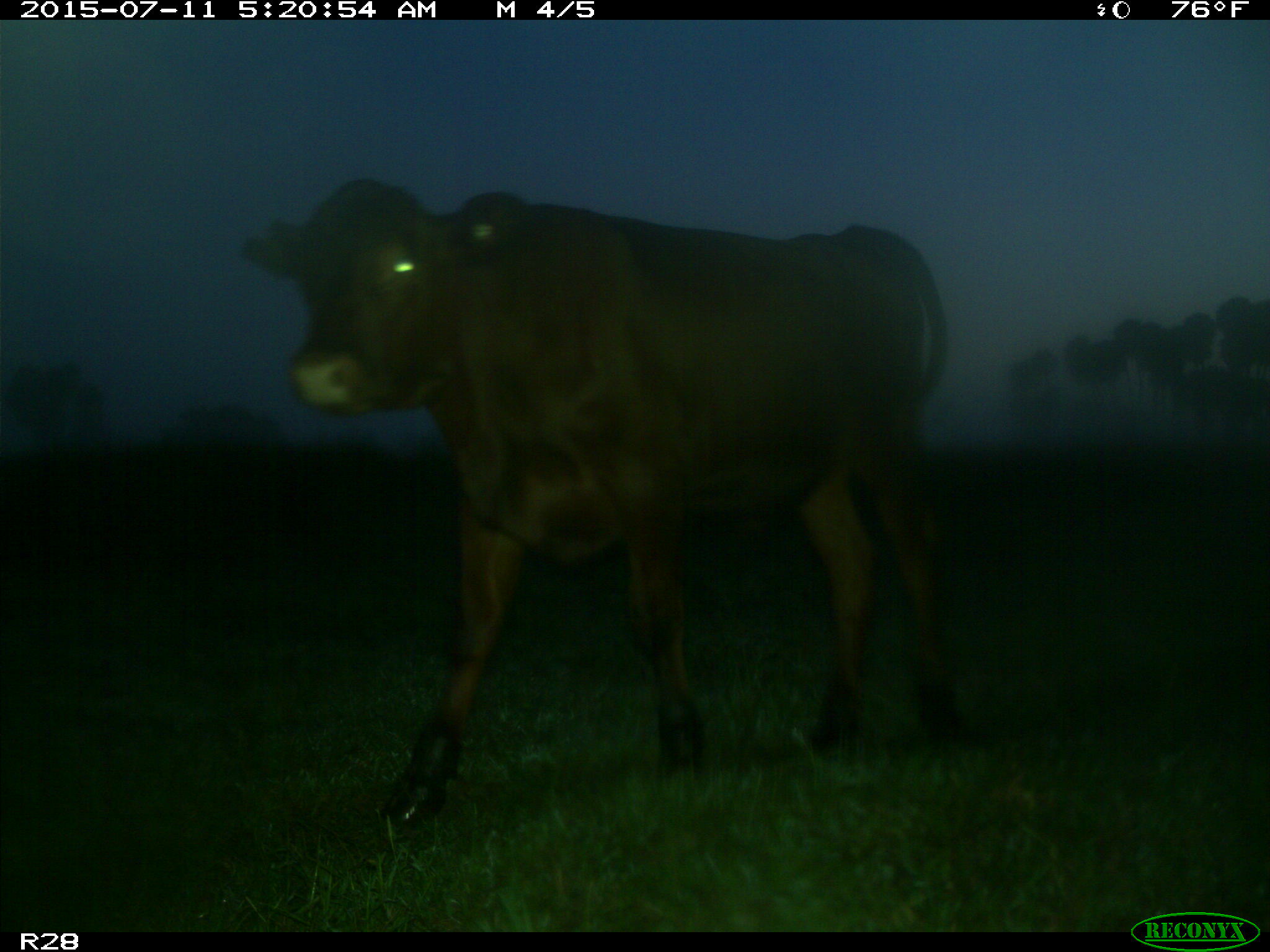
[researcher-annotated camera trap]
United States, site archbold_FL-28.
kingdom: Animalia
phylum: Chordata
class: Mammalia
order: Artiodactyla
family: Bovidae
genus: Bos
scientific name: Bos taurus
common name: domestic cow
Bos taurus (domestic cow).